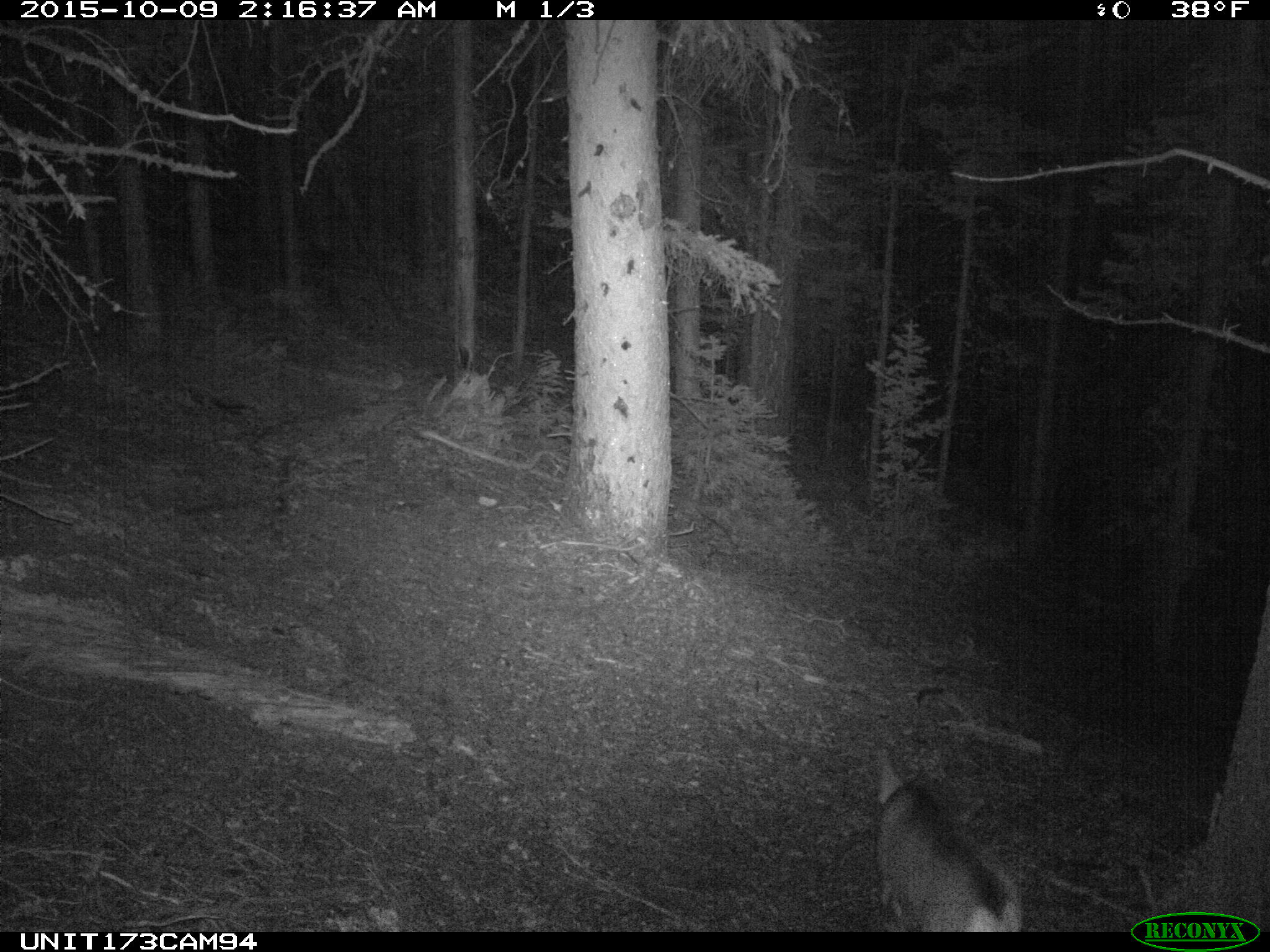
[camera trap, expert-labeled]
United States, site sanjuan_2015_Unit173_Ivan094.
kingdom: Animalia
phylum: Chordata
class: Mammalia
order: Artiodactyla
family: Cervidae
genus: Odocoileus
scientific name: Odocoileus hemionus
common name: mule deer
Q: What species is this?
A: Odocoileus hemionus (mule deer).